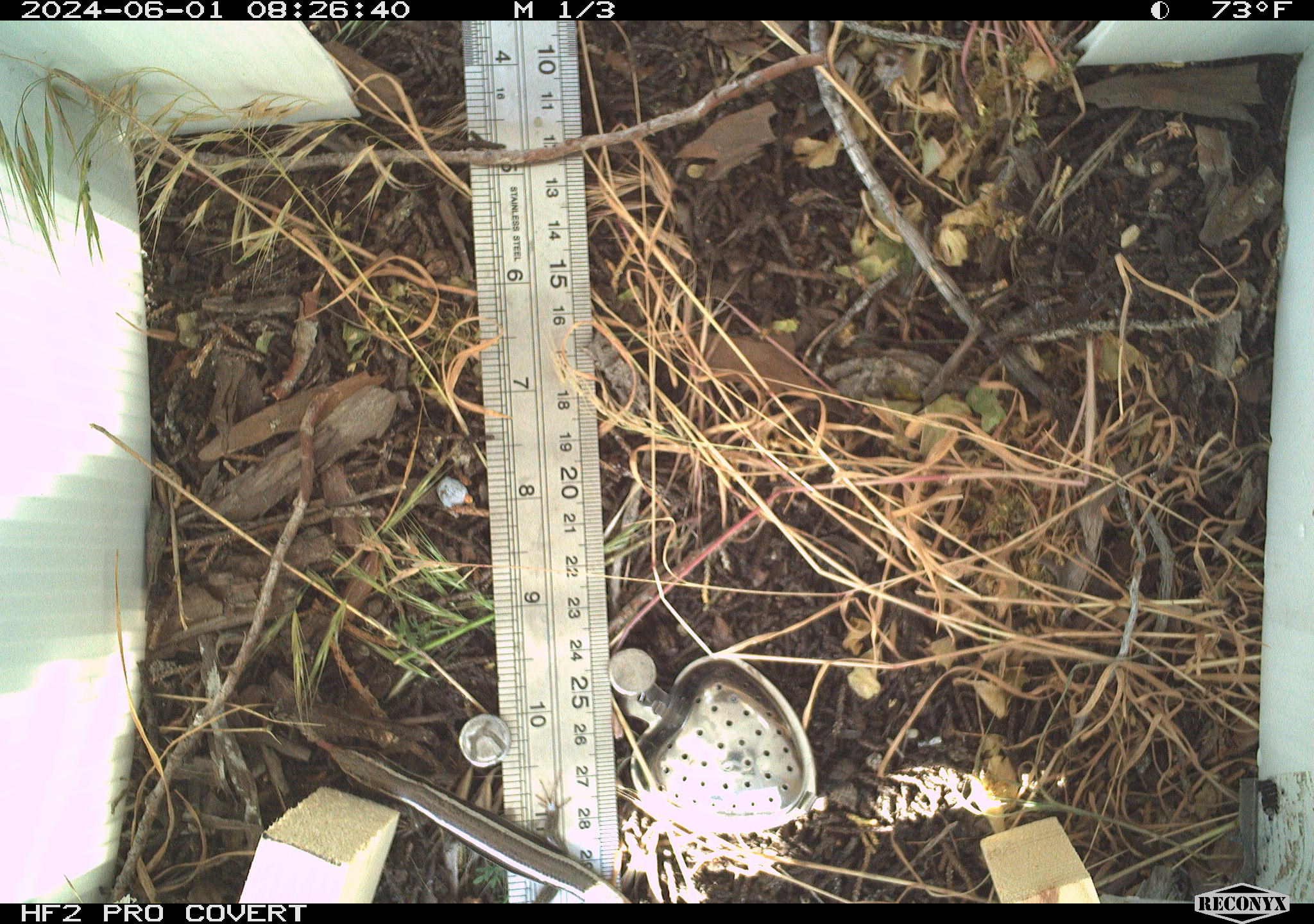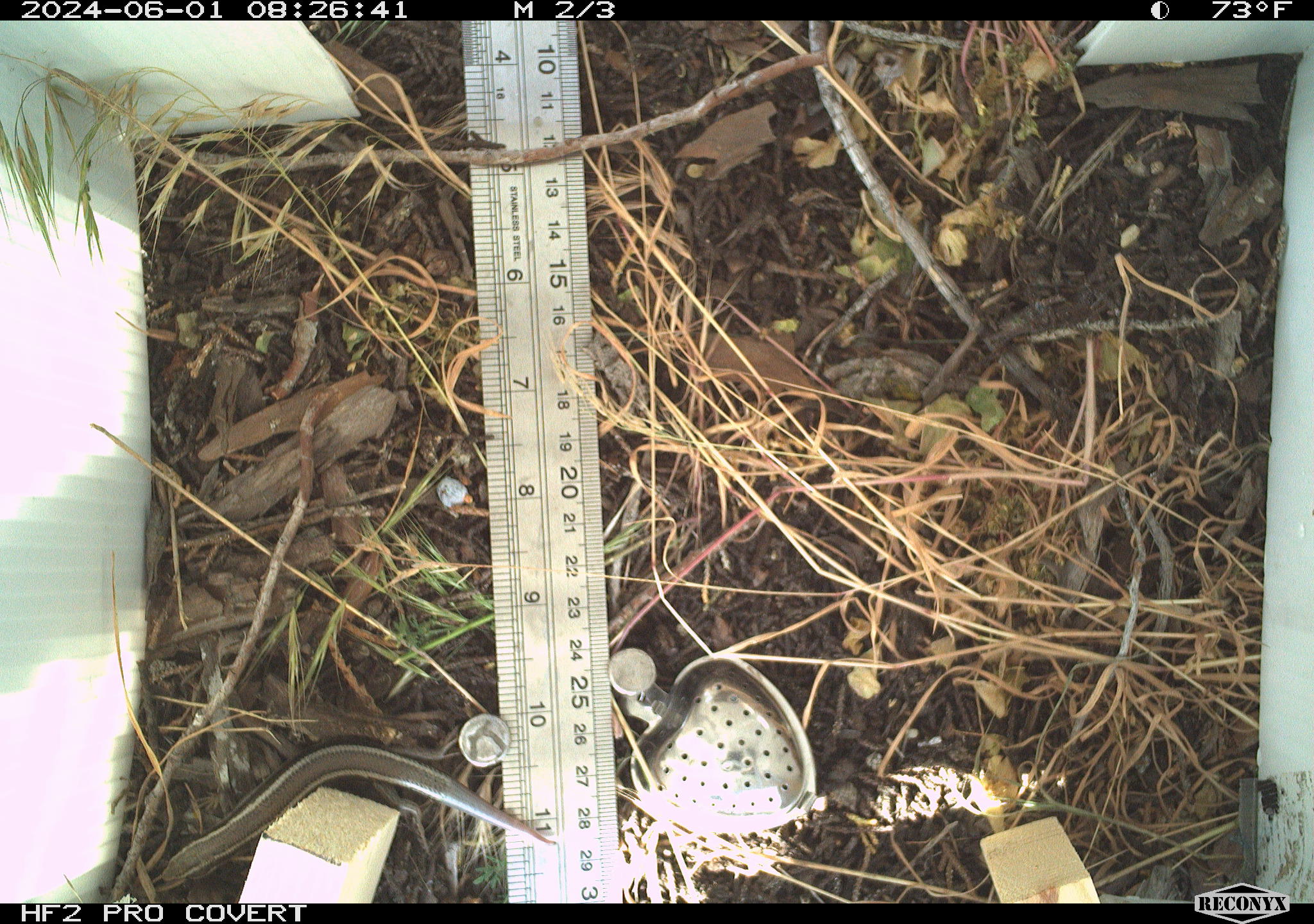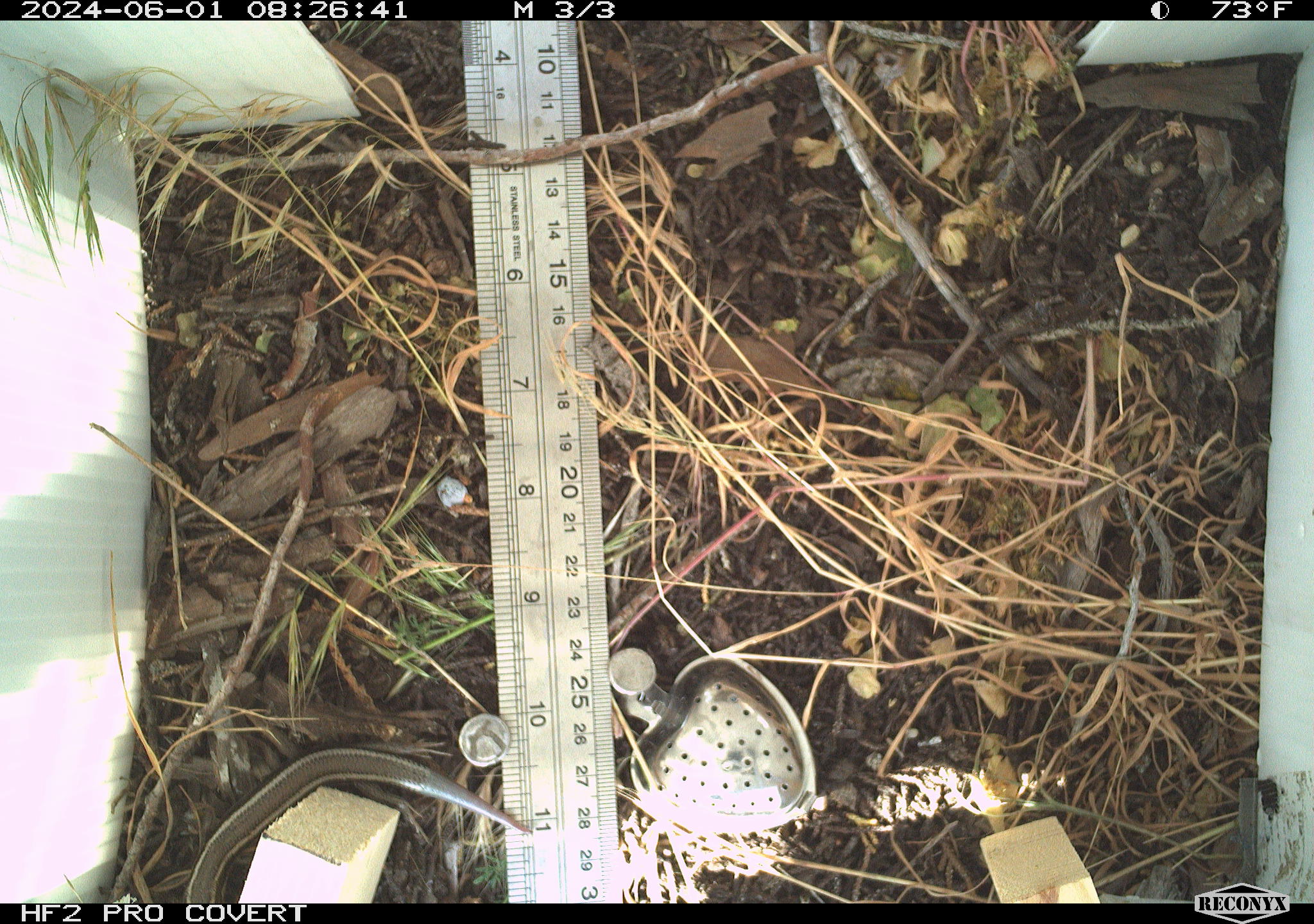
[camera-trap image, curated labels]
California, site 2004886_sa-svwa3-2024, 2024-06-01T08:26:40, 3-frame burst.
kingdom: Animalia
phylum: Chordata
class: Reptilia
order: Squamata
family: Scincidae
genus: Plestiodon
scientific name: Plestiodon skiltonianus skiltonianus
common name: skilton's skink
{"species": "skilton's skink (Plestiodon skiltonianus skiltonianus)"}